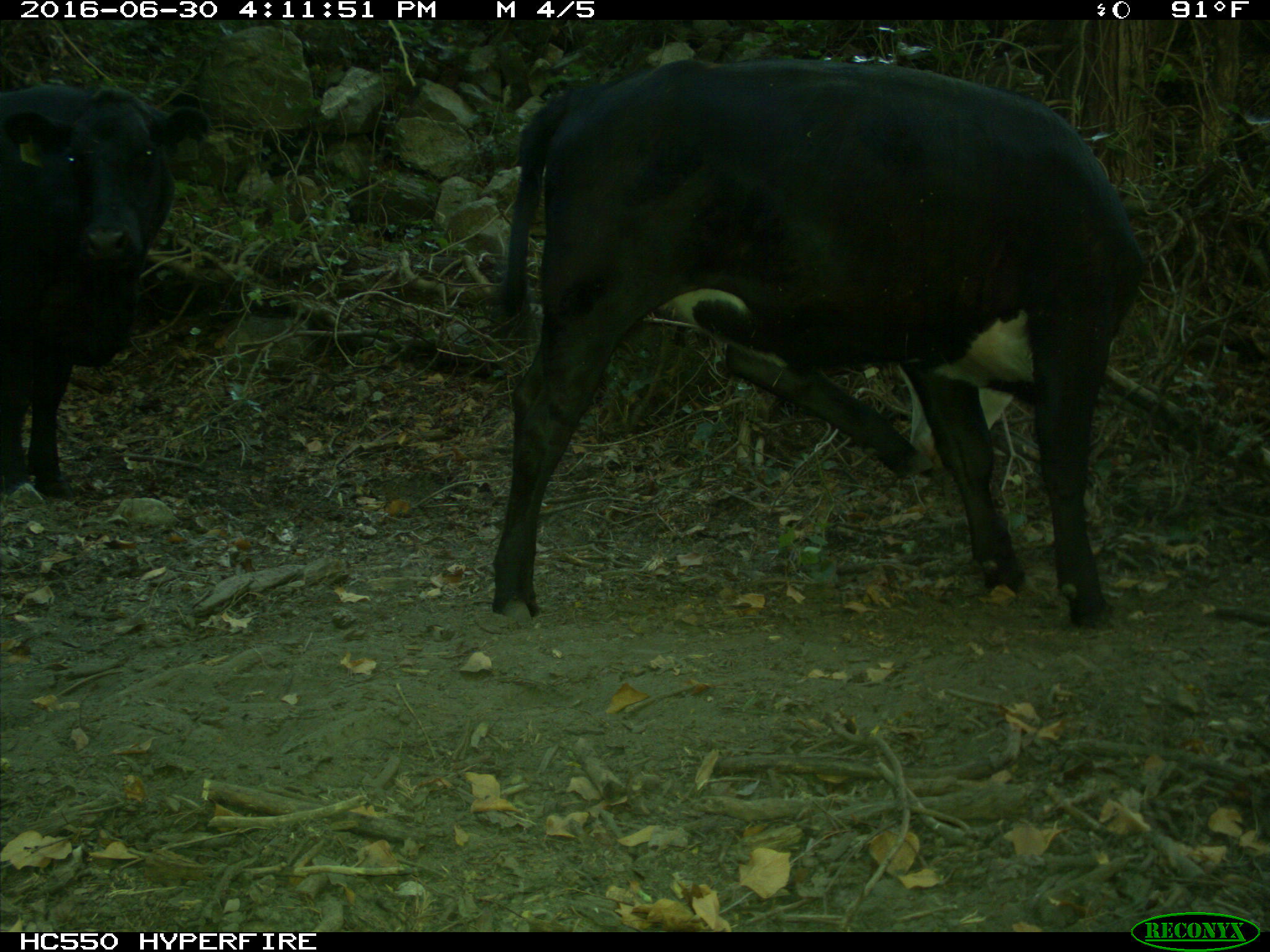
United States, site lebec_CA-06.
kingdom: Animalia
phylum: Chordata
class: Mammalia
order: Artiodactyla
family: Bovidae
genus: Bos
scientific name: Bos taurus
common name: domestic cow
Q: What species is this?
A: Bos taurus (domestic cow).